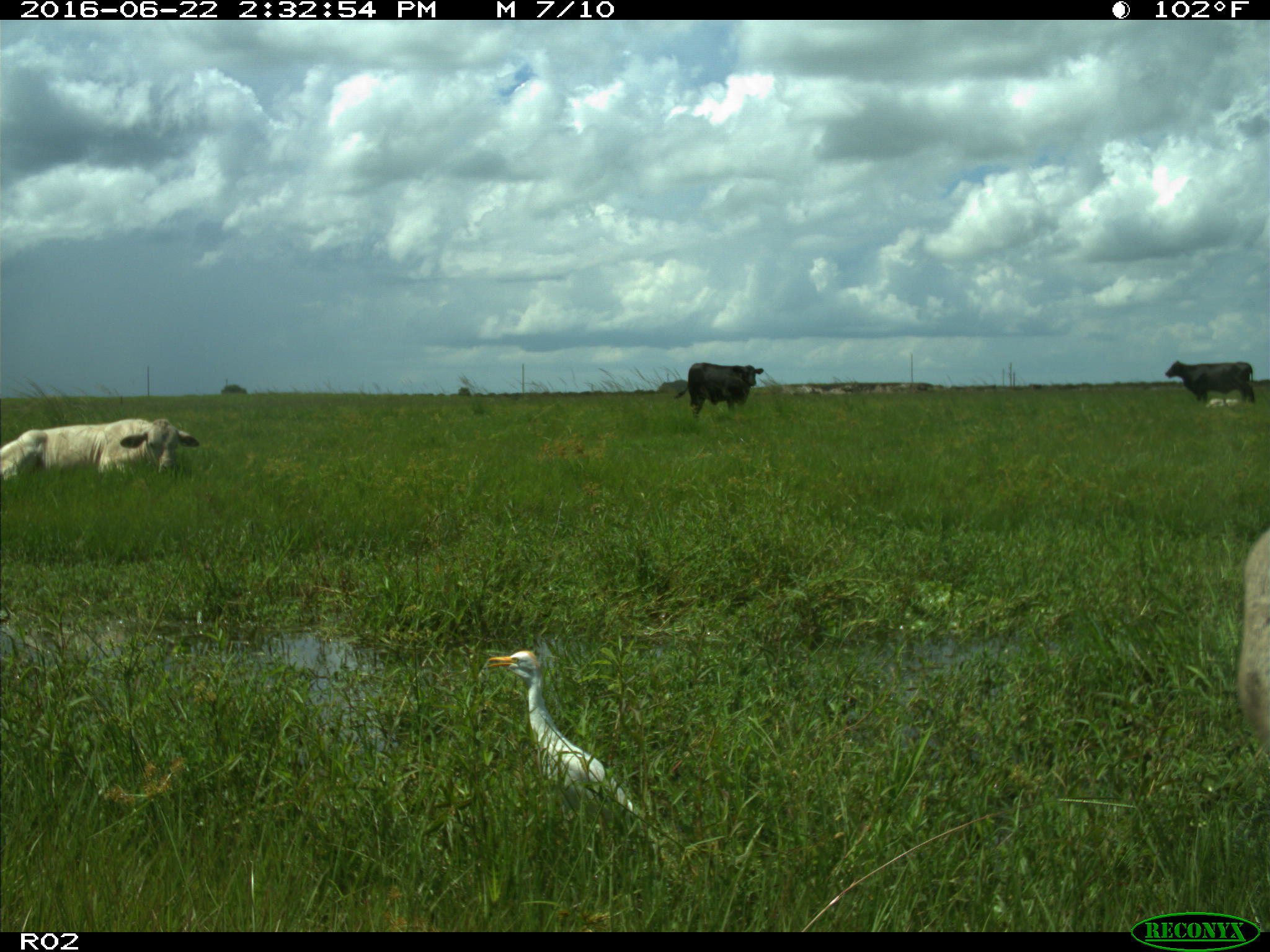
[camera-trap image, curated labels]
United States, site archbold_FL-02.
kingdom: Animalia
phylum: Chordata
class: Mammalia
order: Artiodactyla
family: Bovidae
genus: Bos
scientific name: Bos taurus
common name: domestic cow